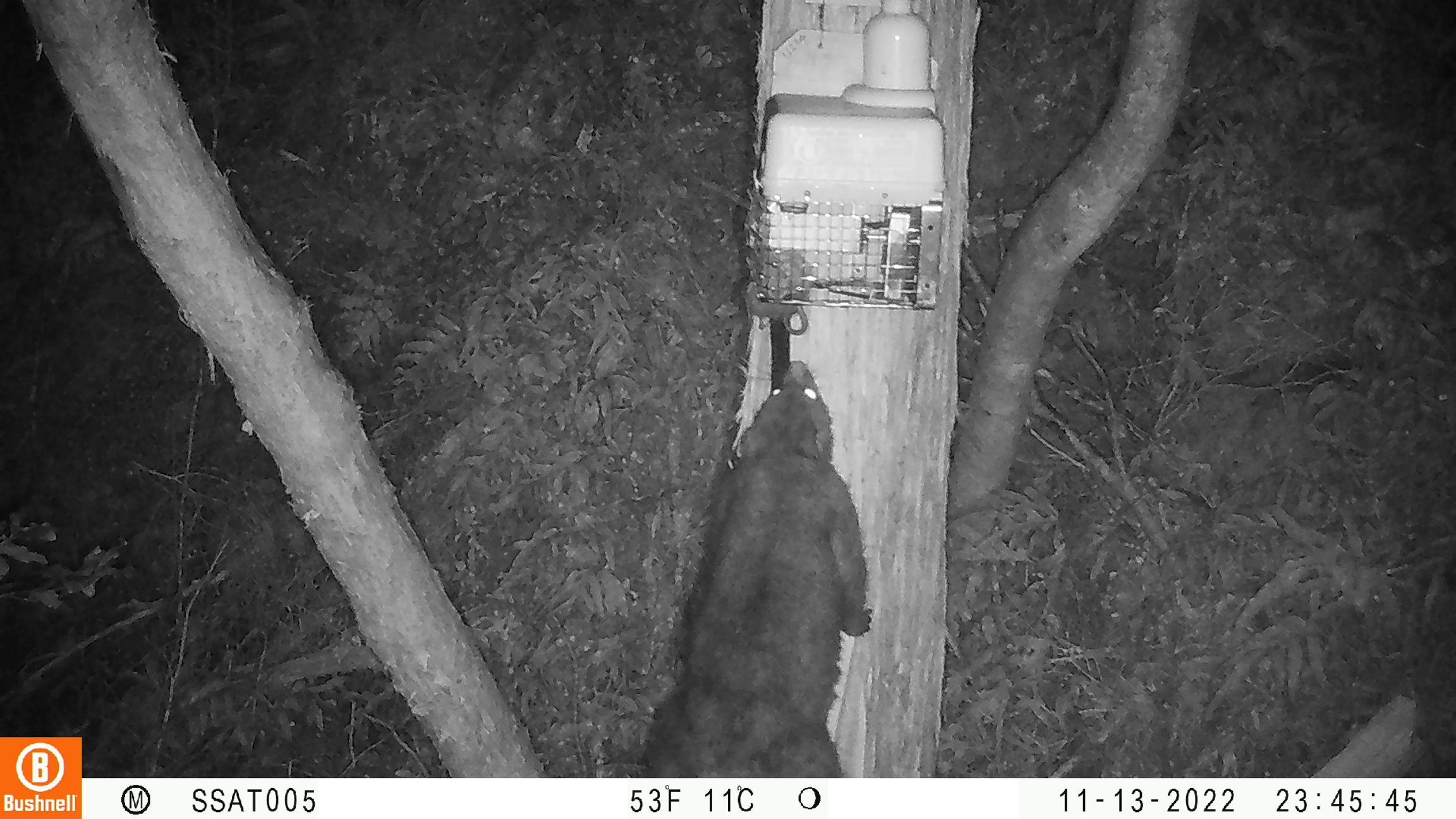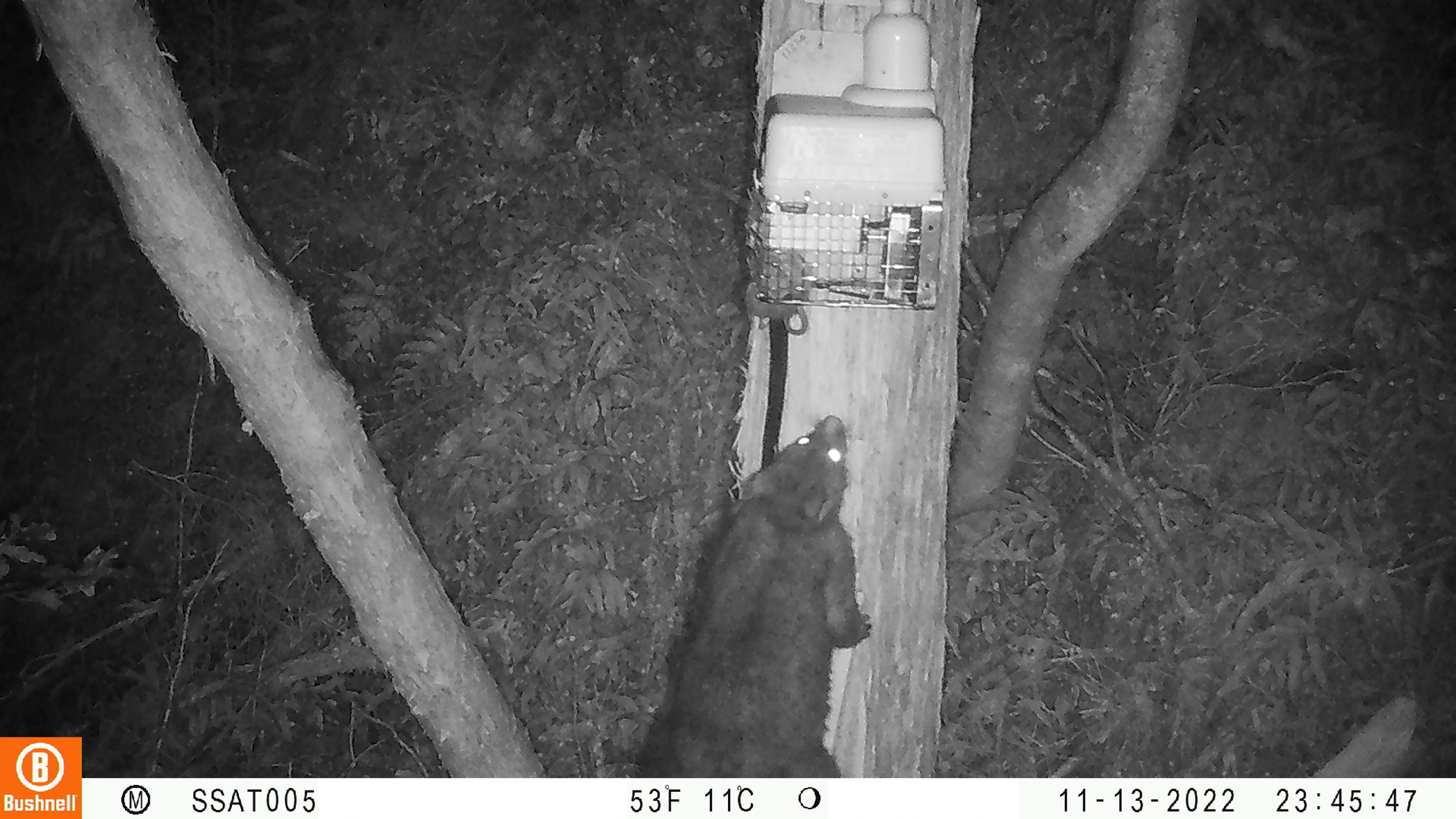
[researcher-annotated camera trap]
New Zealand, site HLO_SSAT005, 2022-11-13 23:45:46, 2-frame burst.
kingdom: Animalia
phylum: Chordata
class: Mammalia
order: Diprotodontia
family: Phalangeridae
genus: Trichosurus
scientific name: Trichosurus vulpecula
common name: common brushtail possum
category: possum